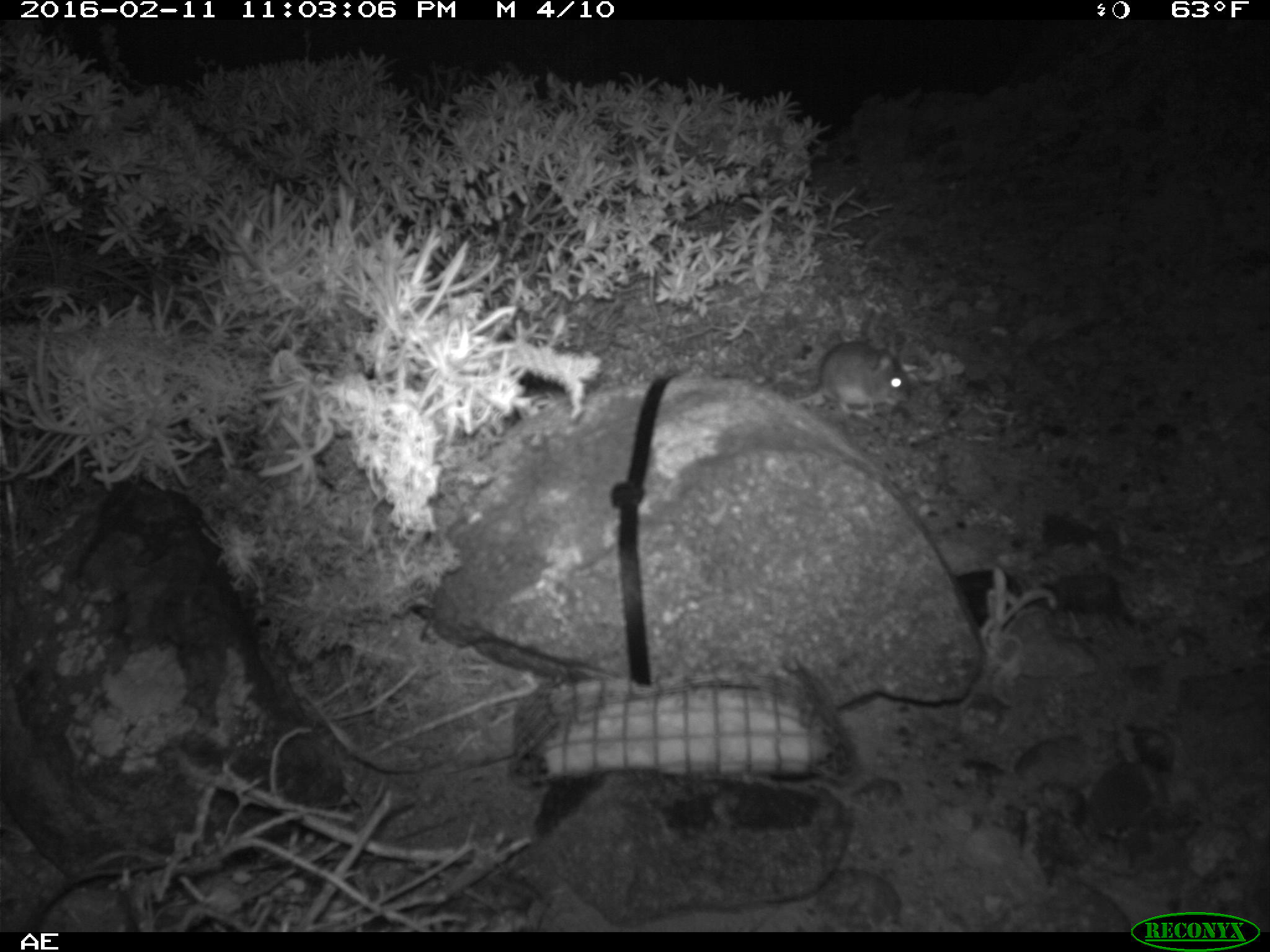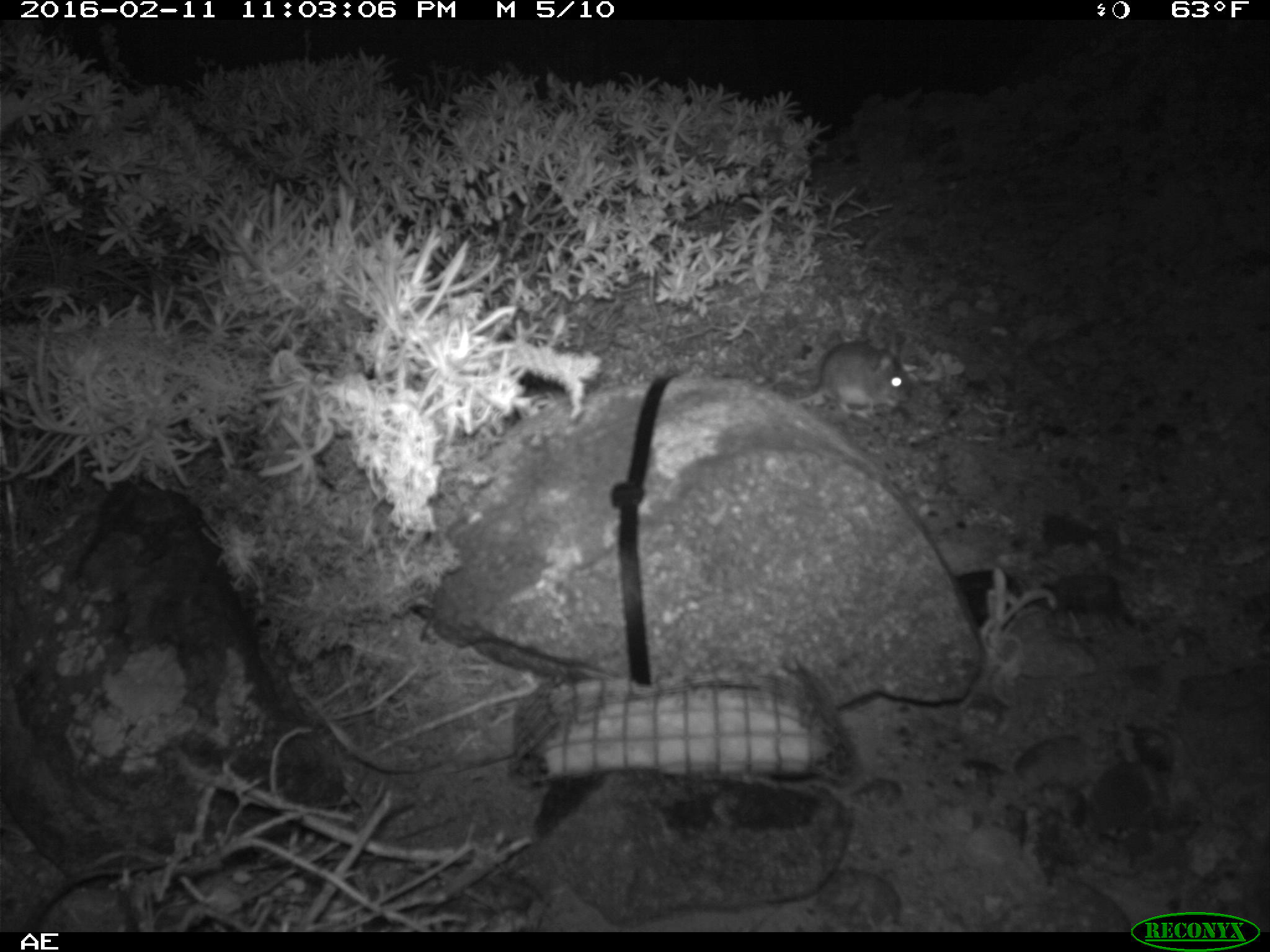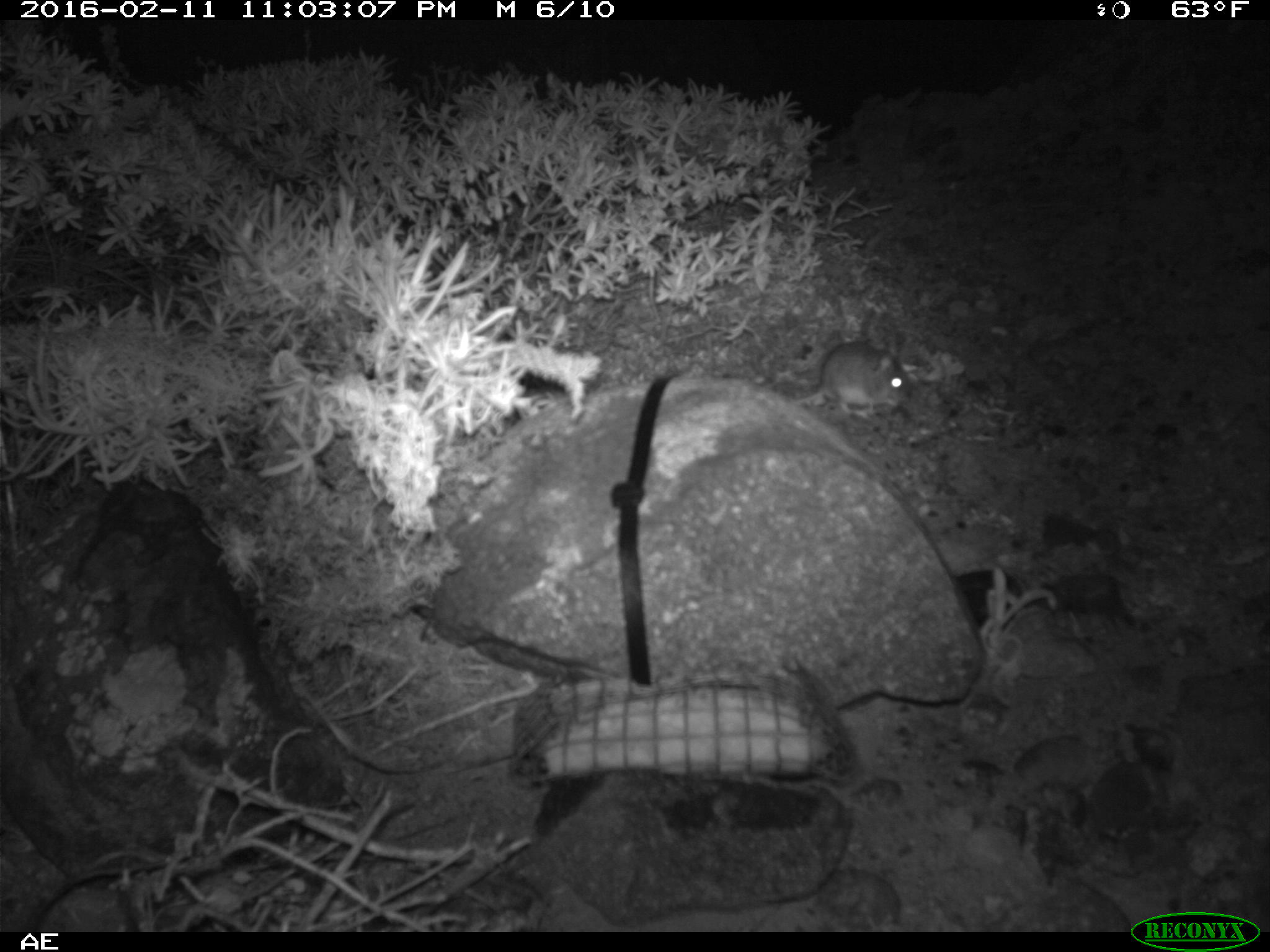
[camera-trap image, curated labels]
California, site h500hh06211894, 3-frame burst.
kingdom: Animalia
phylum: Chordata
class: Mammalia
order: Rodentia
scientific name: Rodentia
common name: rodent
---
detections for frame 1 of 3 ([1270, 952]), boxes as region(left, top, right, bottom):
rodent: region(816, 339, 912, 416)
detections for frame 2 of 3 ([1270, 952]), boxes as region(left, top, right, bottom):
rodent: region(795, 337, 912, 415)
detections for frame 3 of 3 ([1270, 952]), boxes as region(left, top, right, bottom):
rodent: region(796, 340, 912, 413)